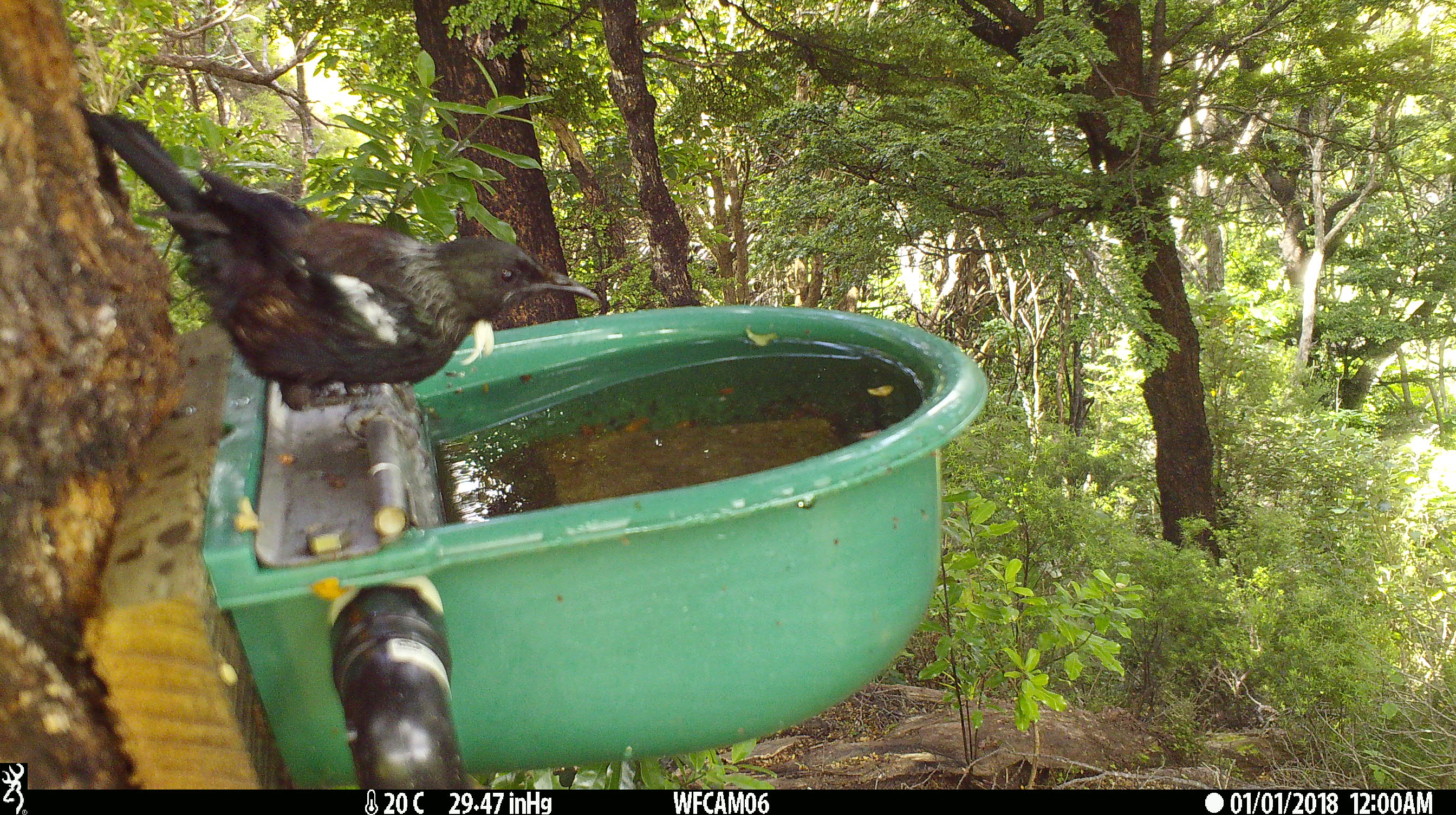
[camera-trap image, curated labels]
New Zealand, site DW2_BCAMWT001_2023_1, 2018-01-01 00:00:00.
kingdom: Animalia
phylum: Chordata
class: Aves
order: Passeriformes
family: Meliphagidae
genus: Prosthemadera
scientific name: Prosthemadera novaeseelandiae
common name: tui